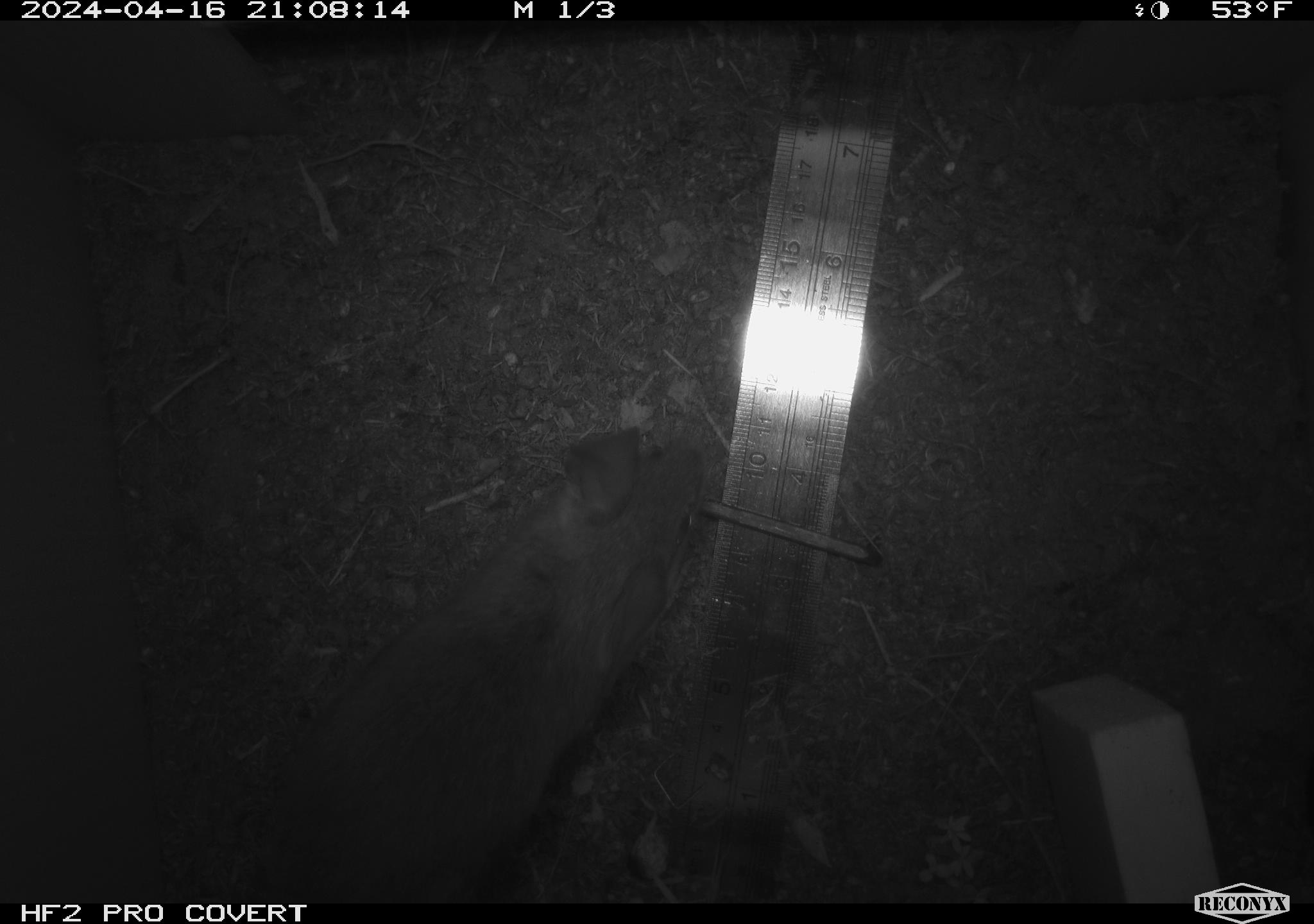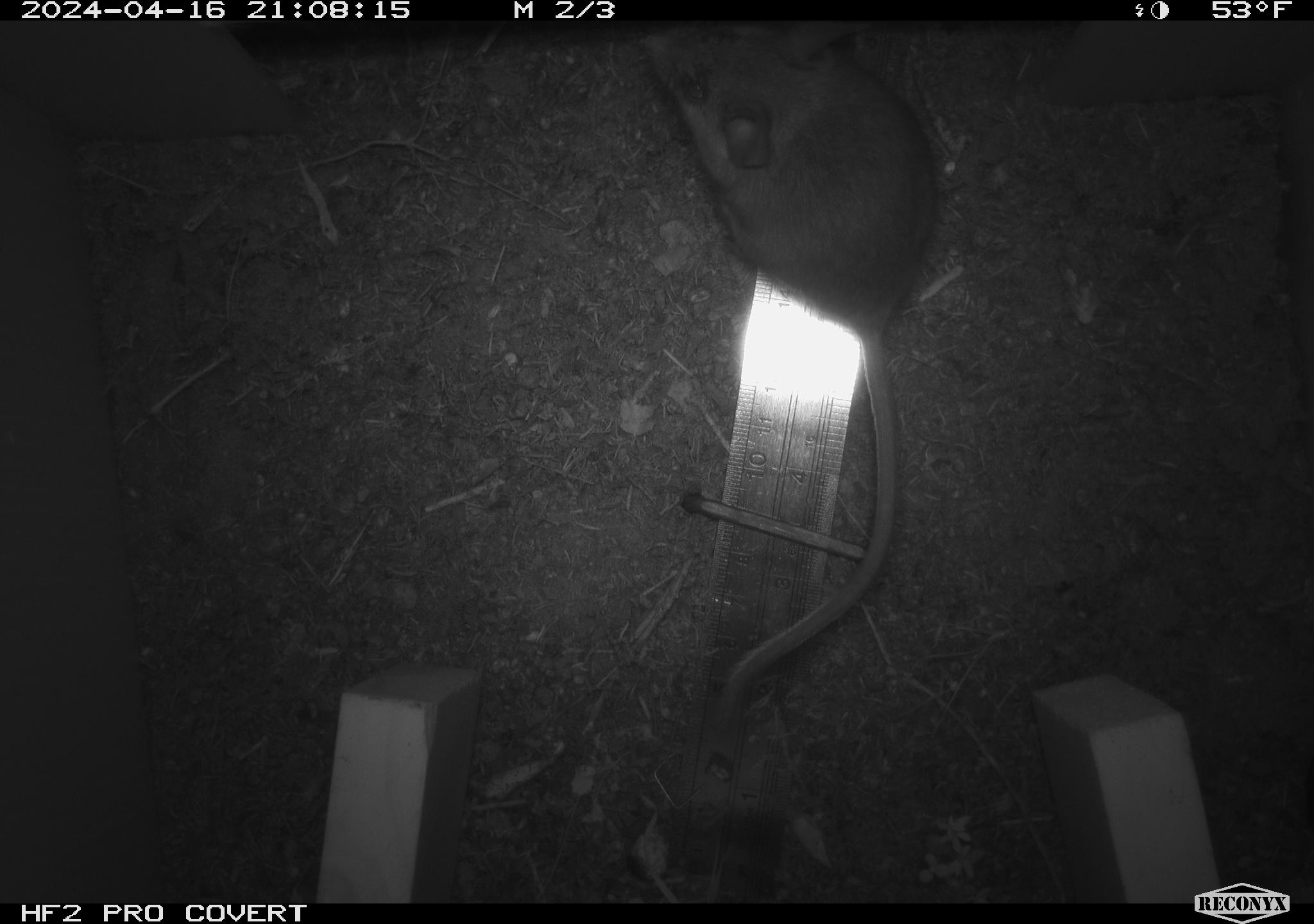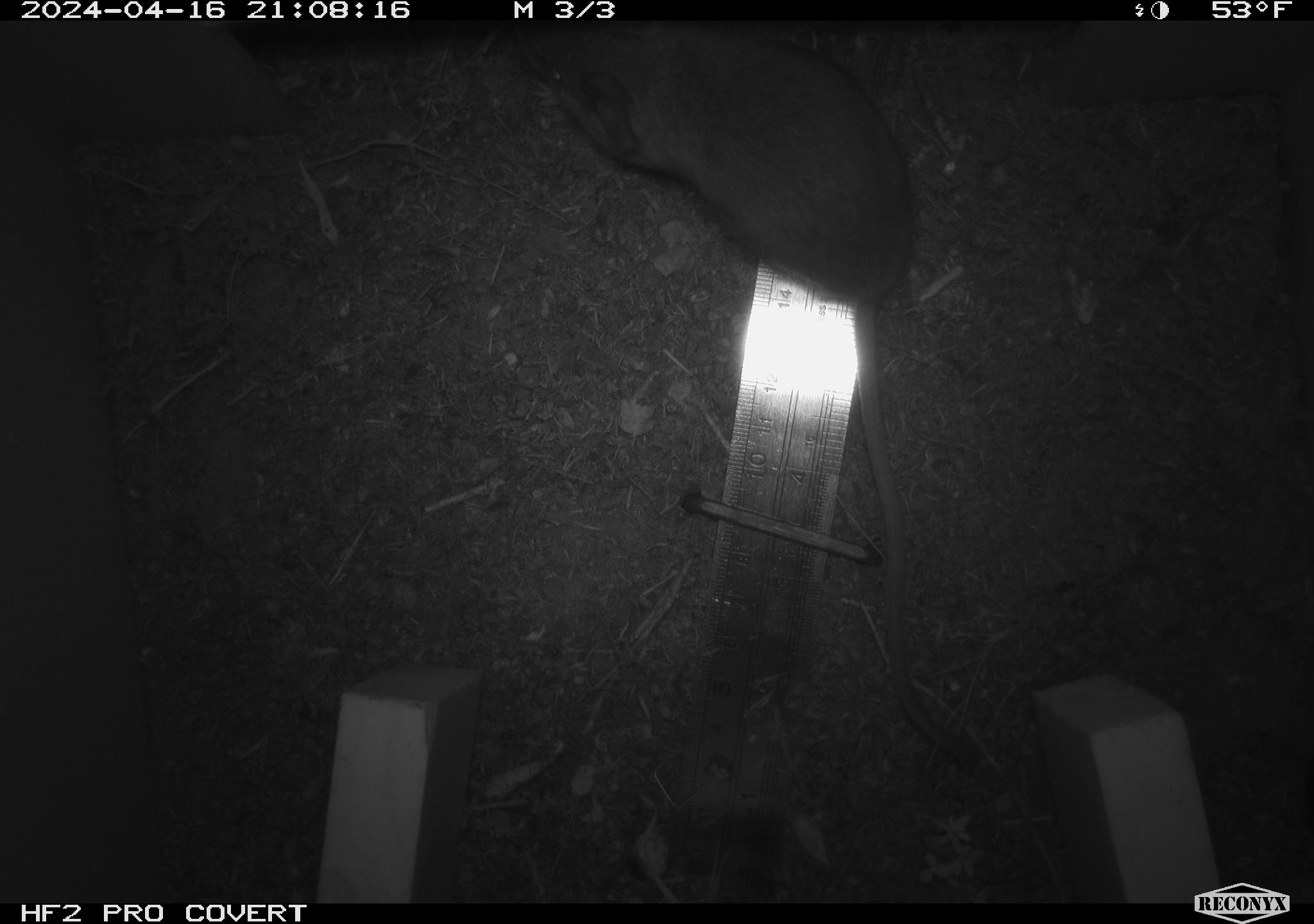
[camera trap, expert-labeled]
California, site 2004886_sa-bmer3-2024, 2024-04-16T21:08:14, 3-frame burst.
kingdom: Animalia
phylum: Chordata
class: Mammalia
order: Rodentia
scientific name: Rodentia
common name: woodrat or rat or mouse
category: woodrat or rat or mouse species